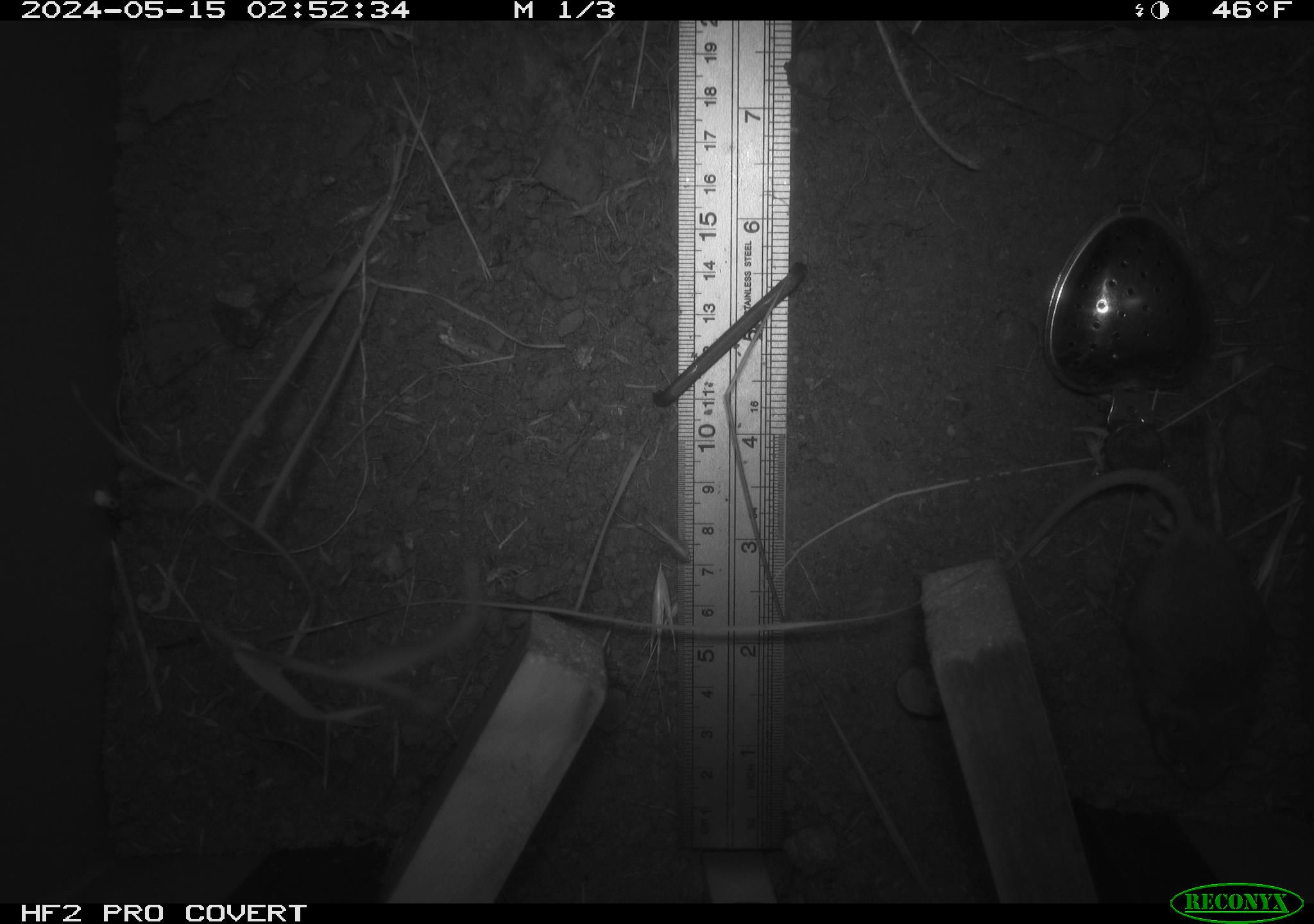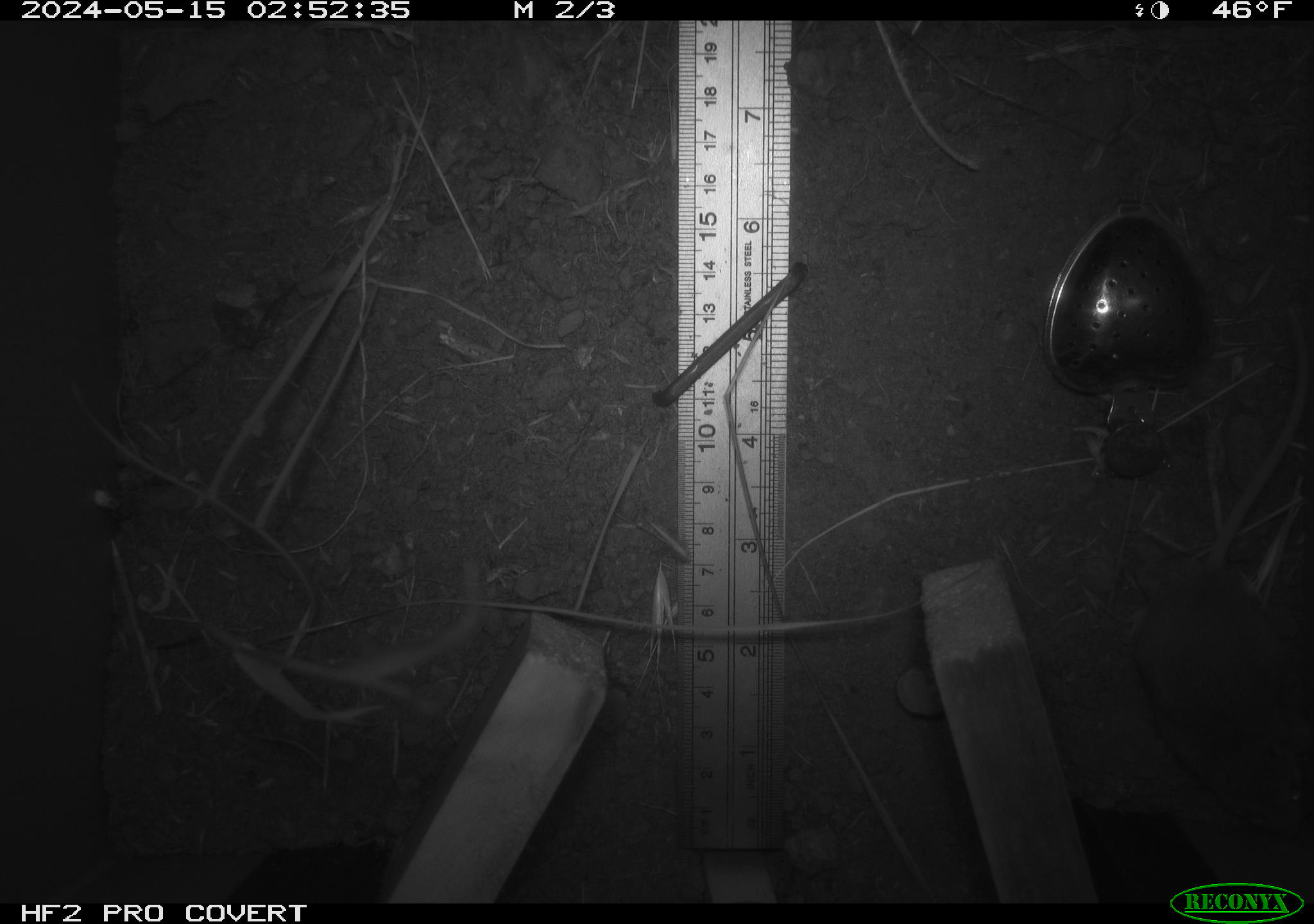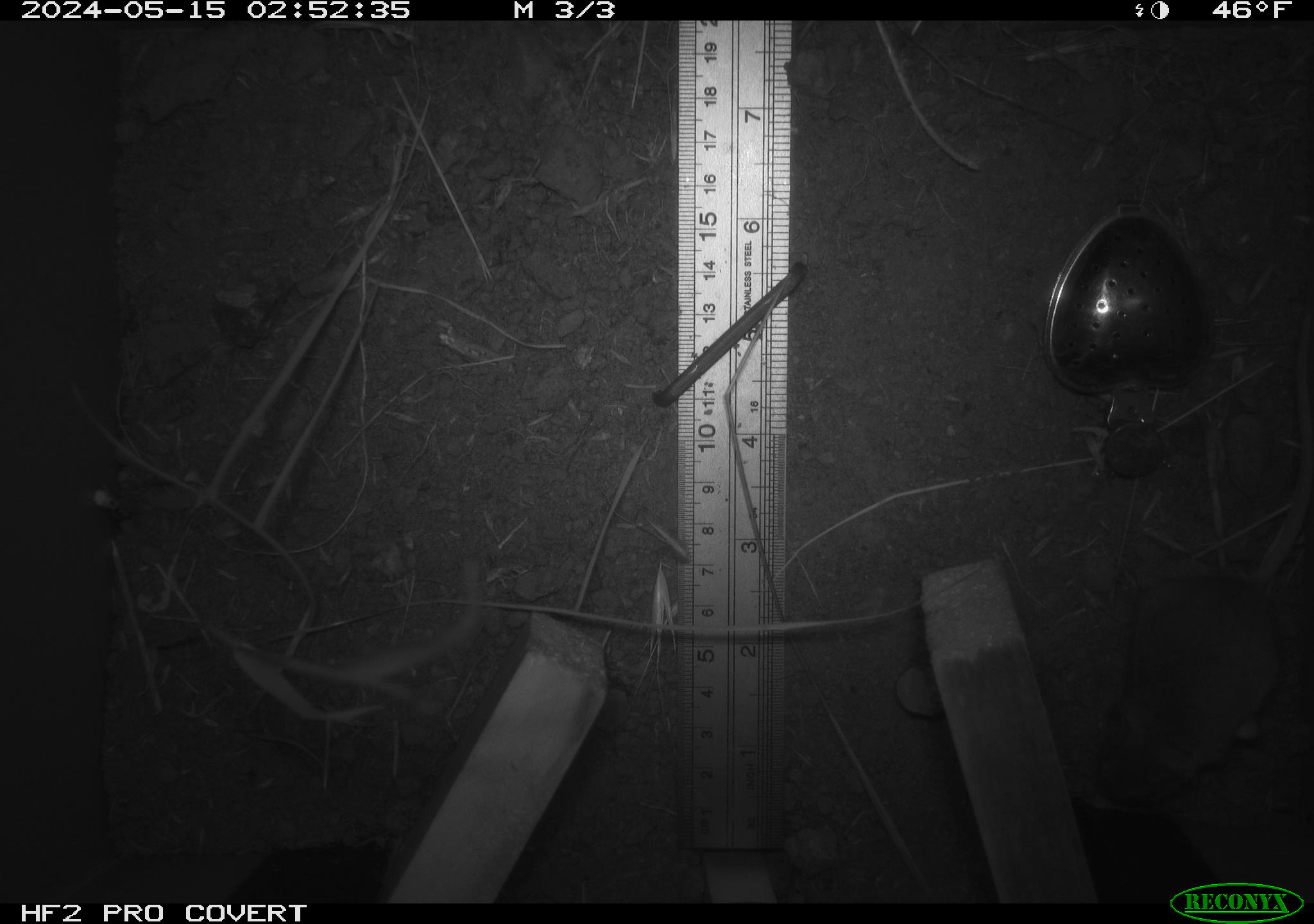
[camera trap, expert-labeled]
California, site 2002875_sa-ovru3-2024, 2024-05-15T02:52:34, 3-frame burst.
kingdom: Animalia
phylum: Chordata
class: Mammalia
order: Rodentia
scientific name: Rodentia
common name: mouse species